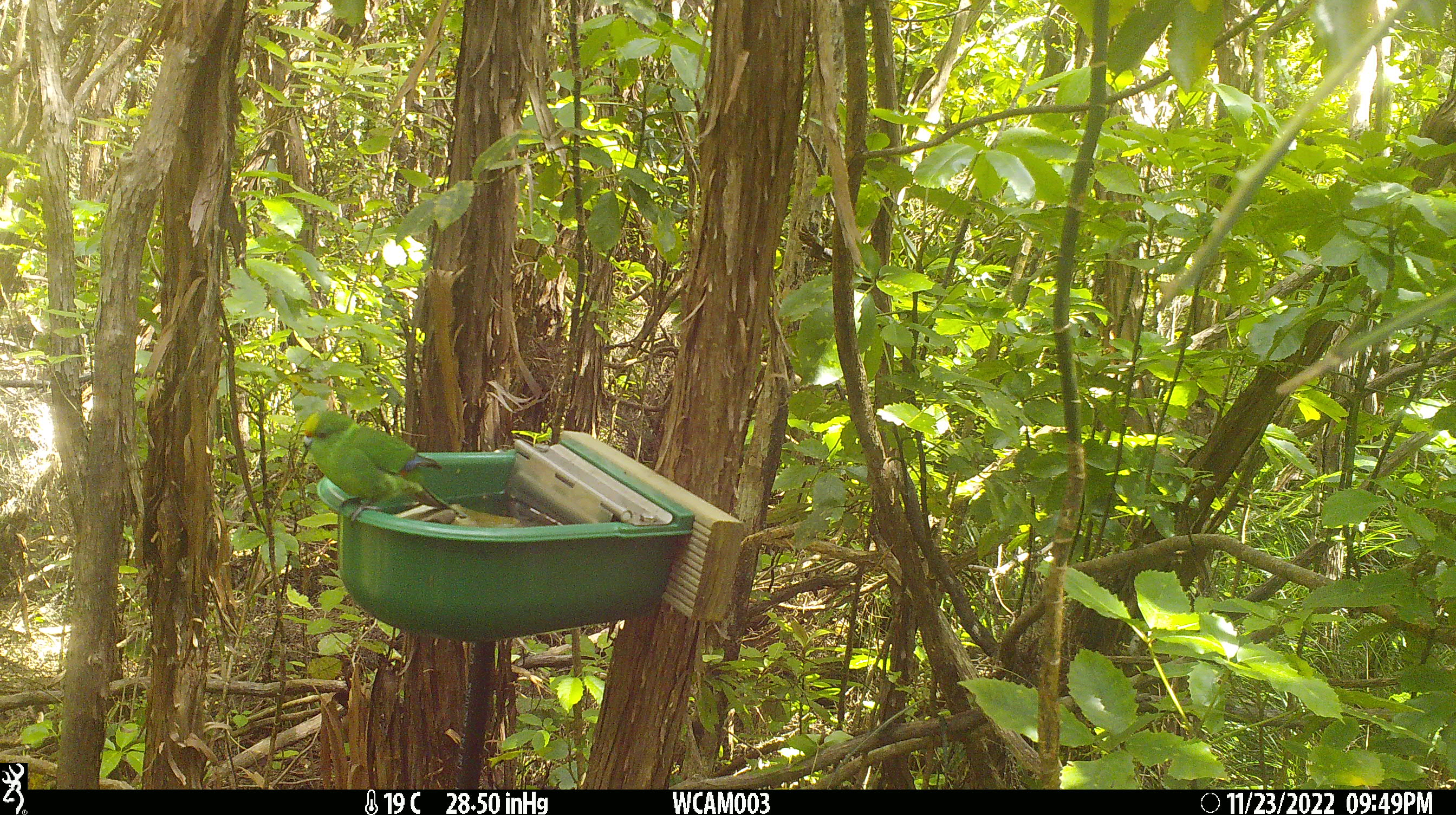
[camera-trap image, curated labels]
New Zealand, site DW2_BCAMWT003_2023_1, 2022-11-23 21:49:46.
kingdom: Animalia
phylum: Chordata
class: Aves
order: Psittaciformes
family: Psittaculidae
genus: Cyanoramphus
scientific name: Cyanoramphus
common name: parakeet